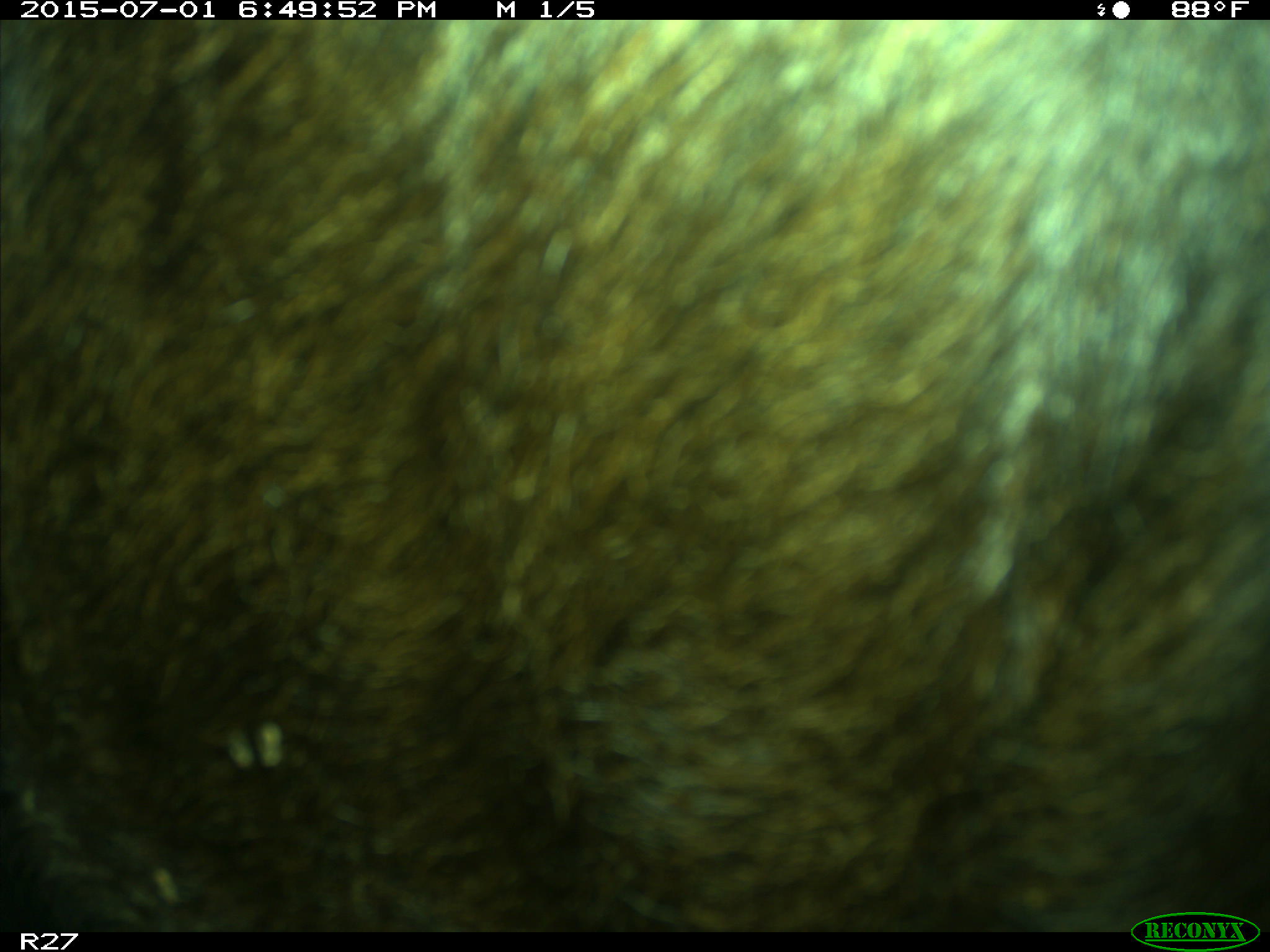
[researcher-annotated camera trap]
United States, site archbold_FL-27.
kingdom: Animalia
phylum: Chordata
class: Mammalia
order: Artiodactyla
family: Bovidae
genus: Bos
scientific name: Bos taurus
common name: domestic cow